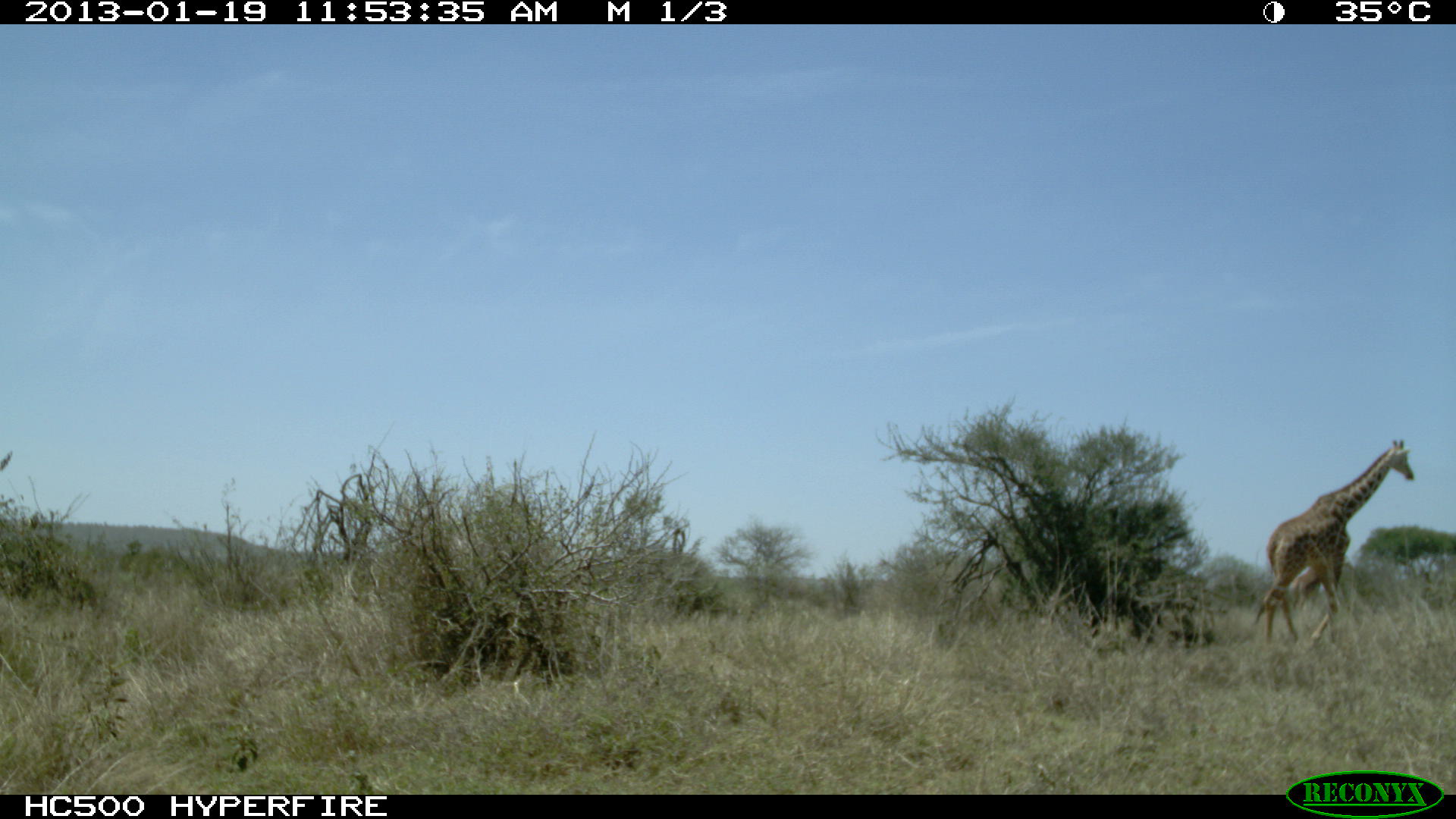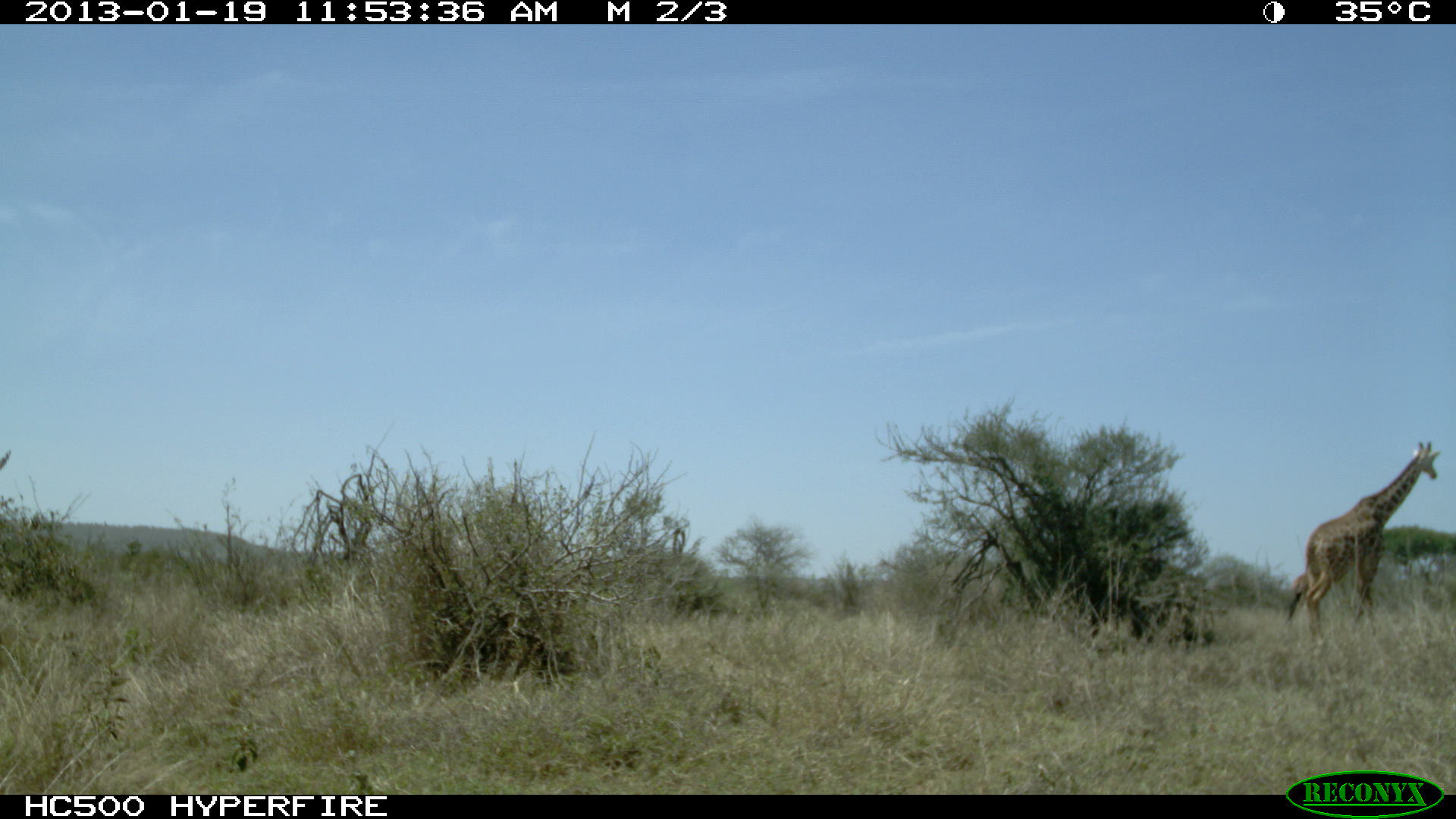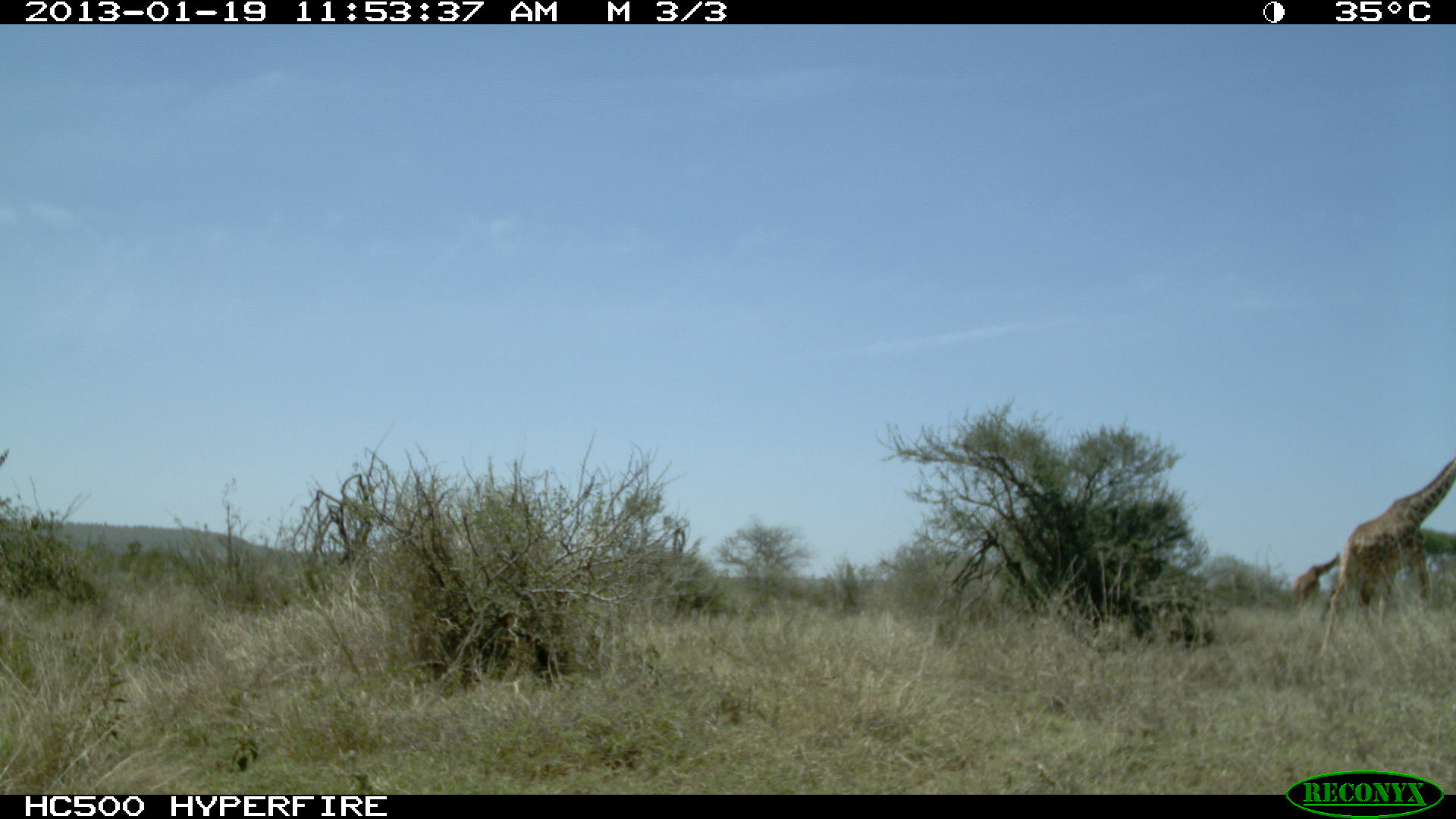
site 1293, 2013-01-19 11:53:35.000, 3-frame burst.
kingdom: Animalia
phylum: Chordata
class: Mammalia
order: Artiodactyla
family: Giraffidae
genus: Giraffa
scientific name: Giraffa camelopardalis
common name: giraffe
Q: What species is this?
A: Giraffa camelopardalis (giraffe).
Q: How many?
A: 1.